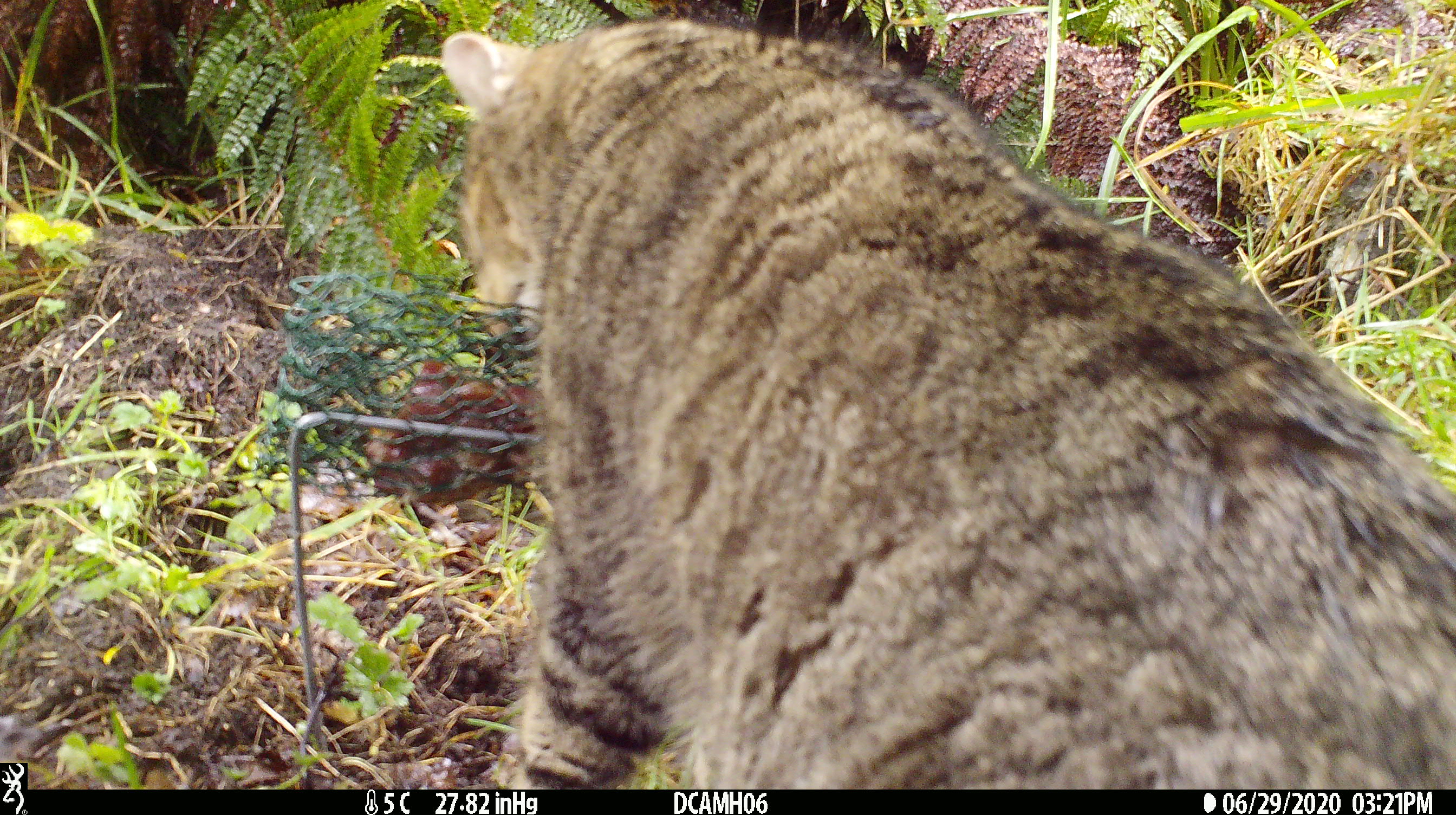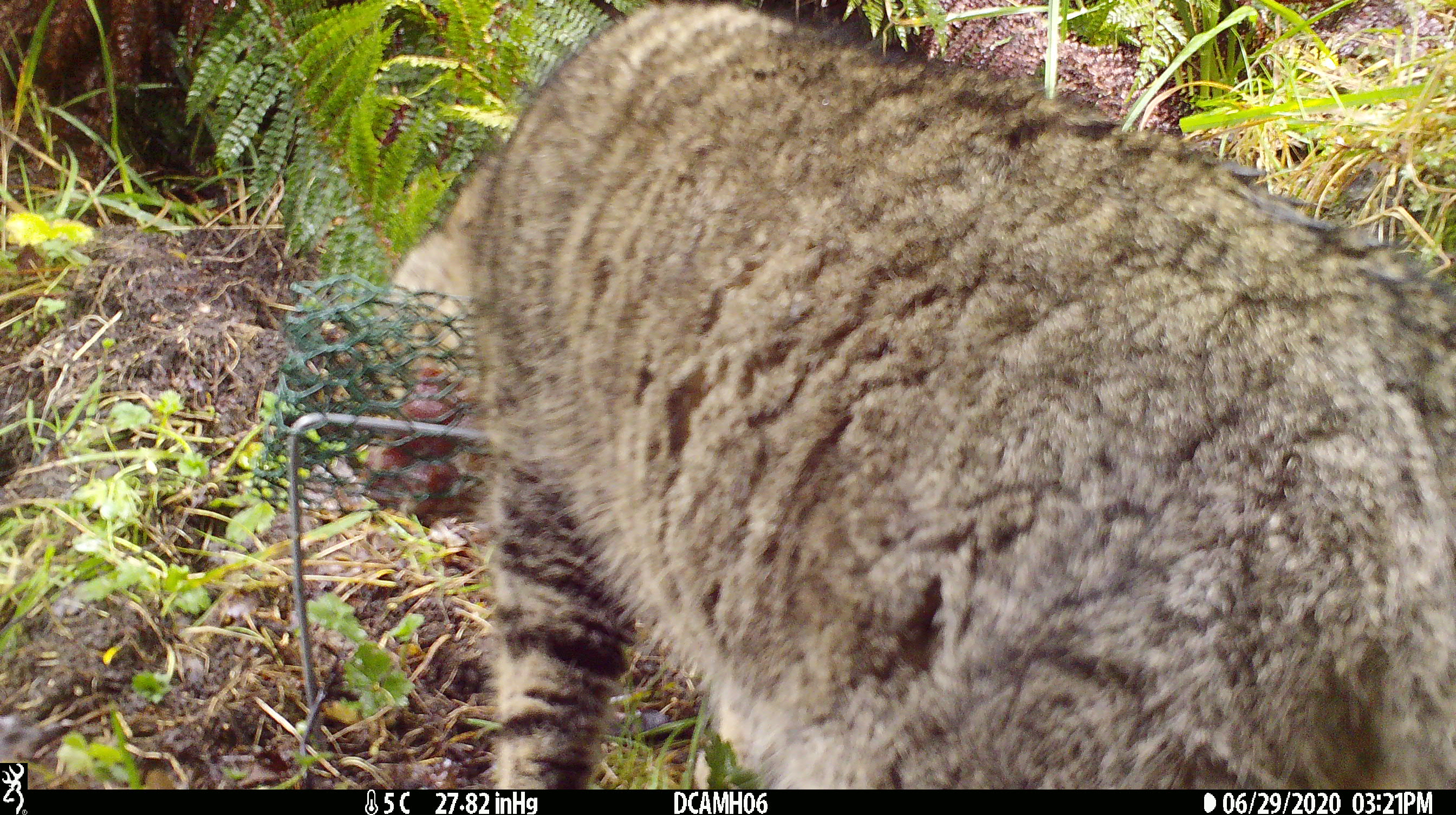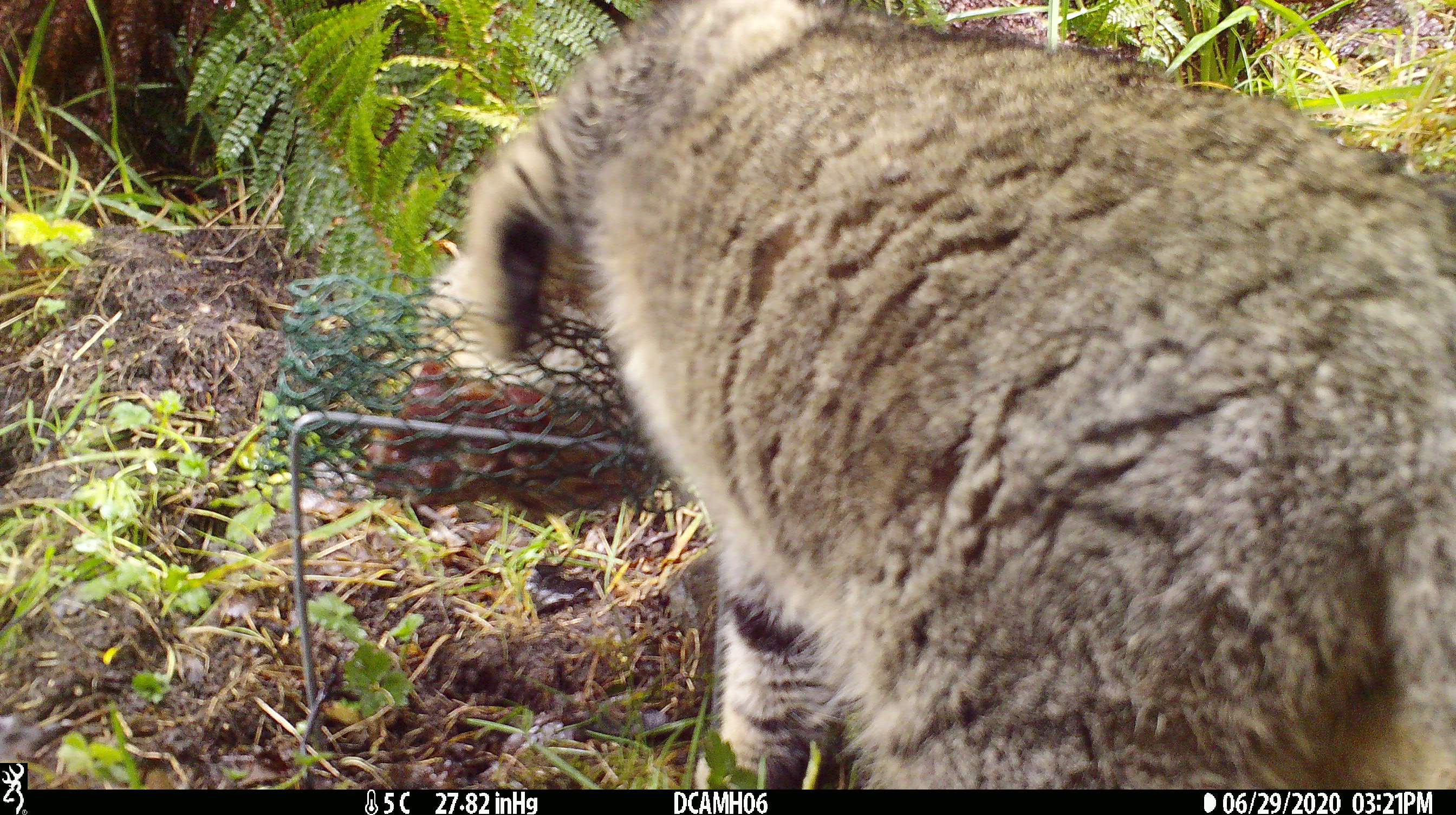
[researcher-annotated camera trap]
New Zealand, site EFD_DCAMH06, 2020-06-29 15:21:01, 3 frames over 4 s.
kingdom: Animalia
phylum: Chordata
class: Mammalia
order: Carnivora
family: Felidae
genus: Felis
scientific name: Felis catus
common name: domestic cat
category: cat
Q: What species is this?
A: Cat (domestic cat) (Felis catus).